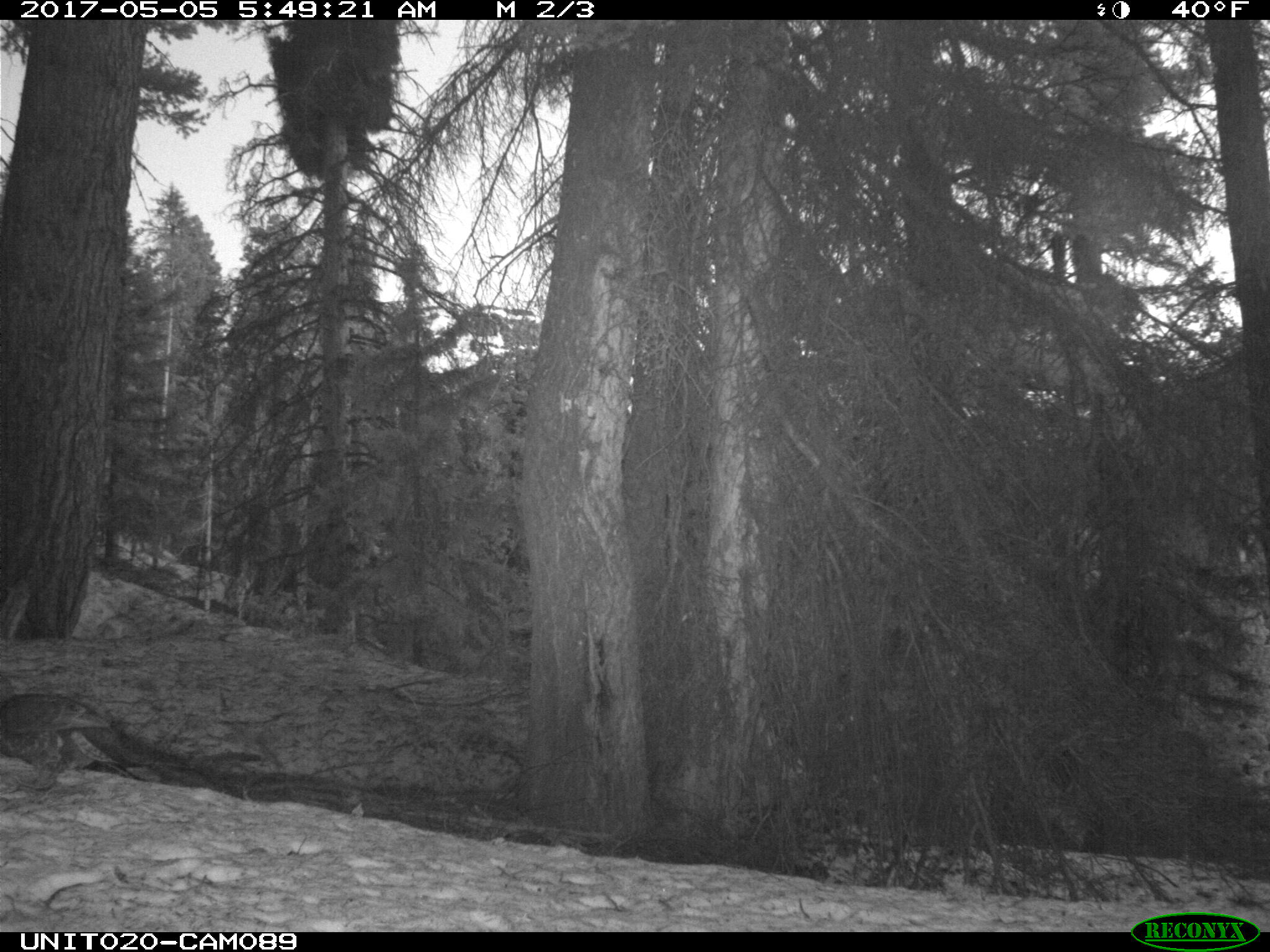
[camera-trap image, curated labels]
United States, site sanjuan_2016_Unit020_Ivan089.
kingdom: Animalia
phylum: Chordata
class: Aves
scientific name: Aves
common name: birds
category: unidentified bird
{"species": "unidentified bird (birds) (Aves)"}